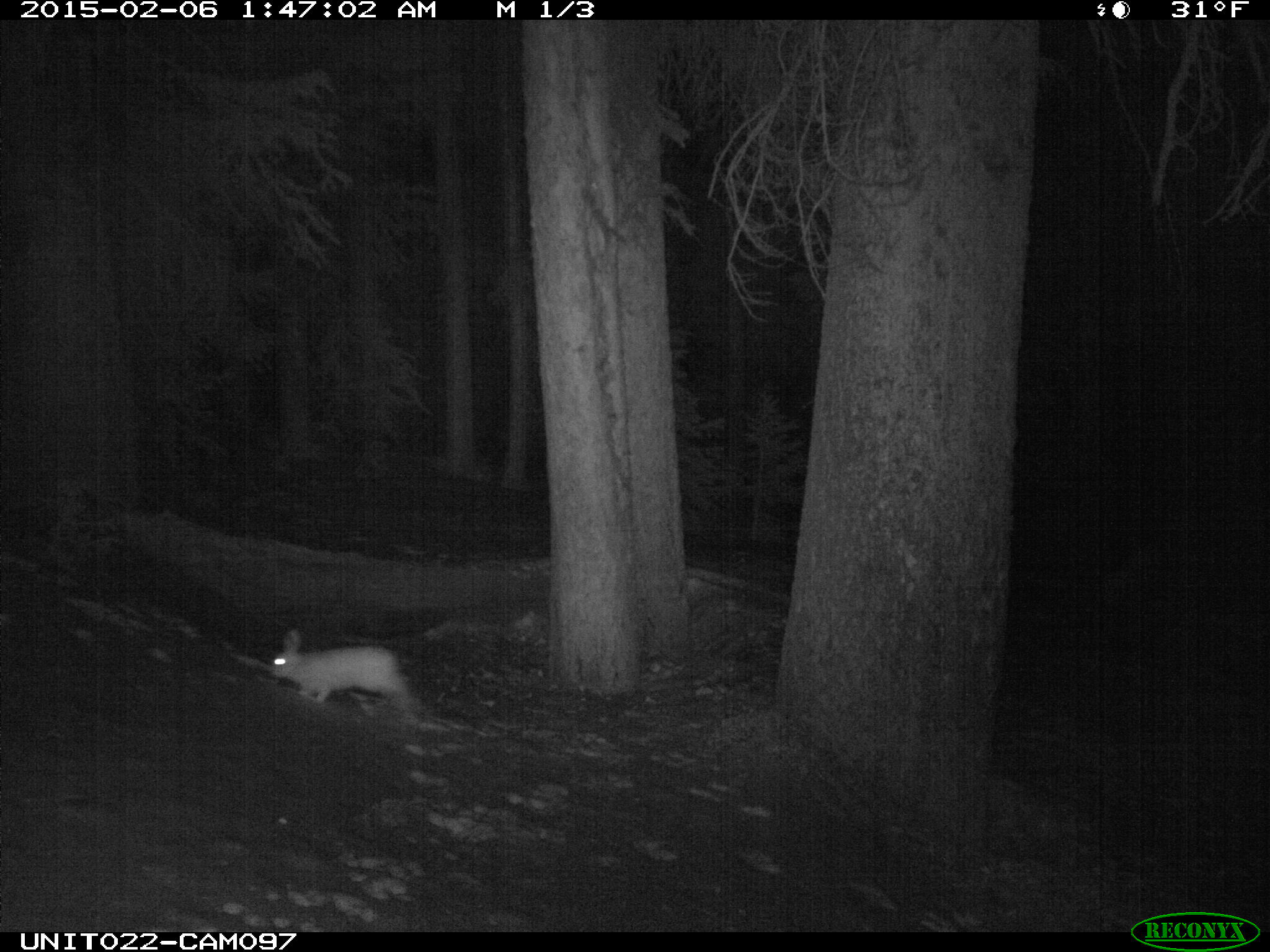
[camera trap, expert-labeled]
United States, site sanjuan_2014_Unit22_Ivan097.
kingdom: Animalia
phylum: Chordata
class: Mammalia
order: Lagomorpha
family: Leporidae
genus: Lepus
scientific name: Lepus americanus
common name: snowshoe hare